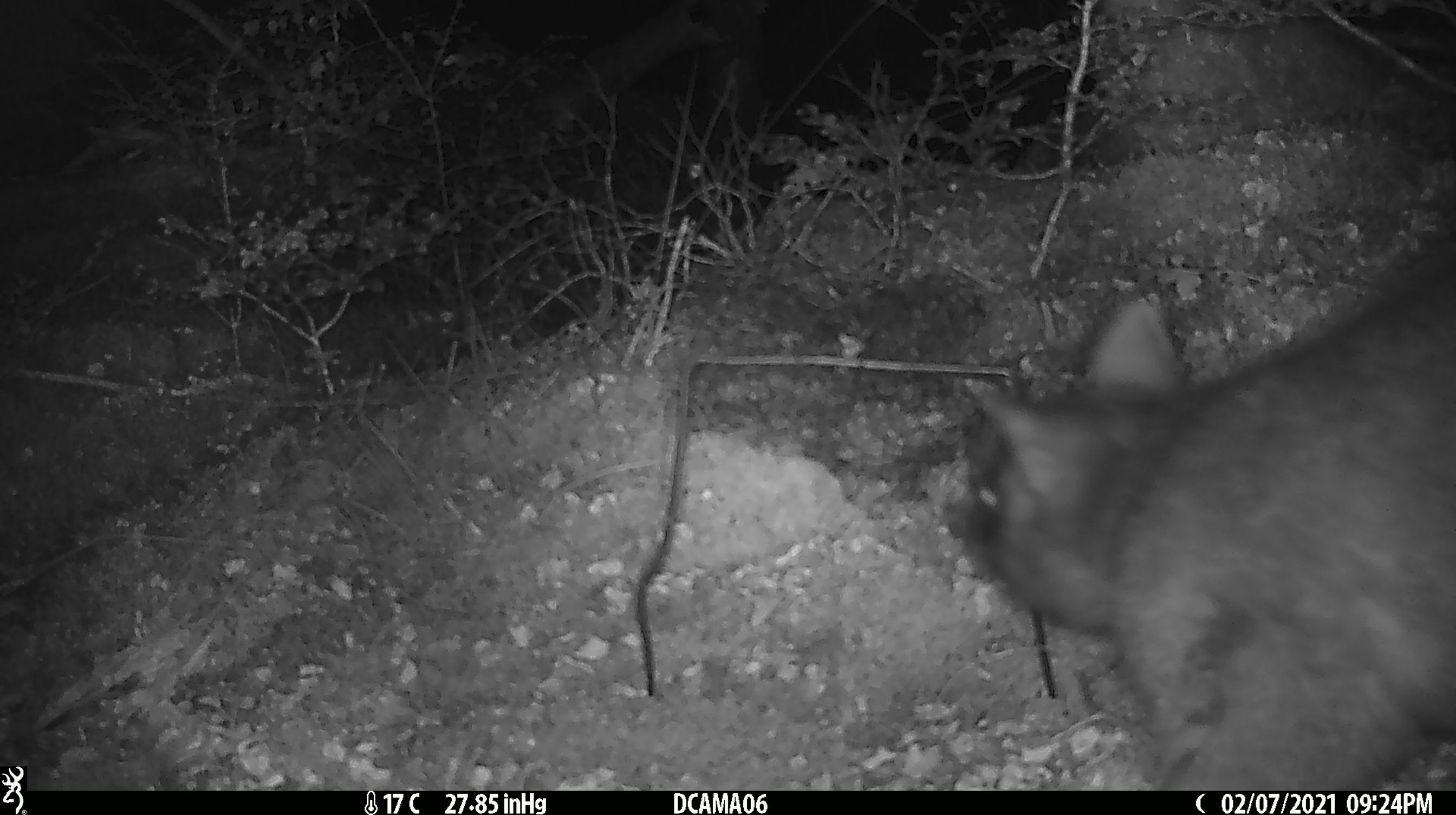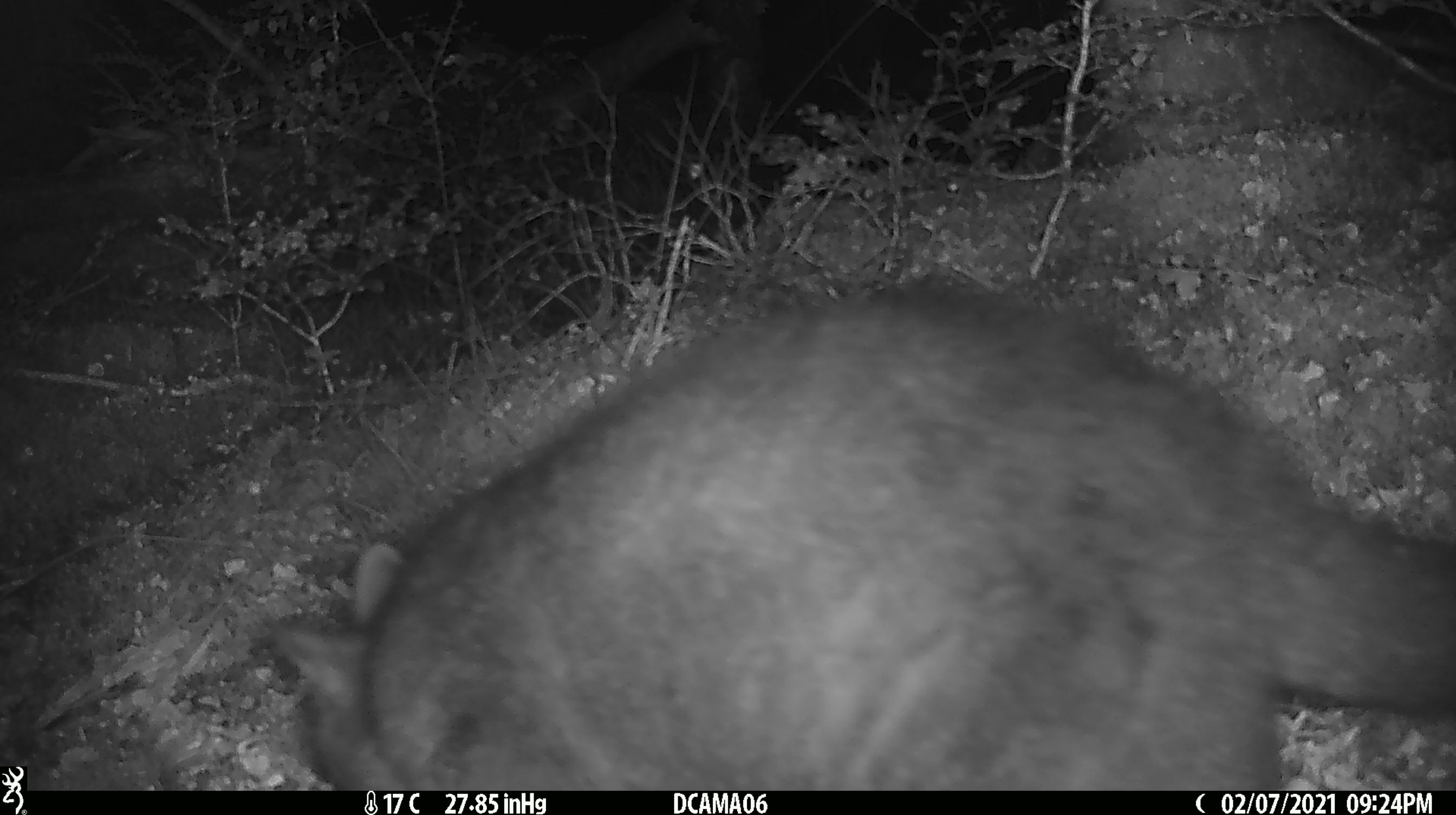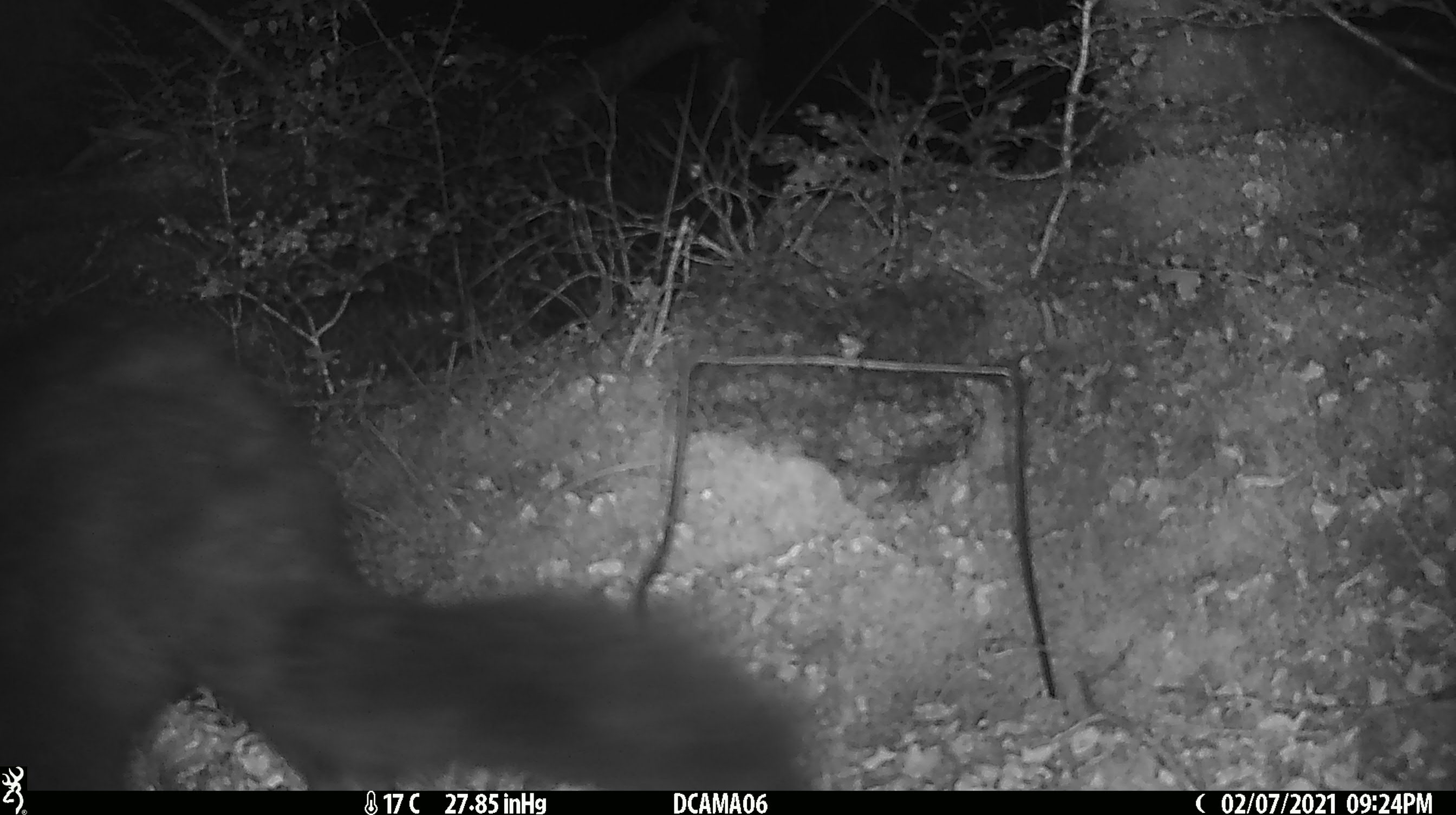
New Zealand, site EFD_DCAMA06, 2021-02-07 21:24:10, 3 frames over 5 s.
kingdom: Animalia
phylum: Chordata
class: Mammalia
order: Diprotodontia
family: Phalangeridae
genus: Trichosurus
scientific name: Trichosurus vulpecula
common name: common brushtail possum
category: possum